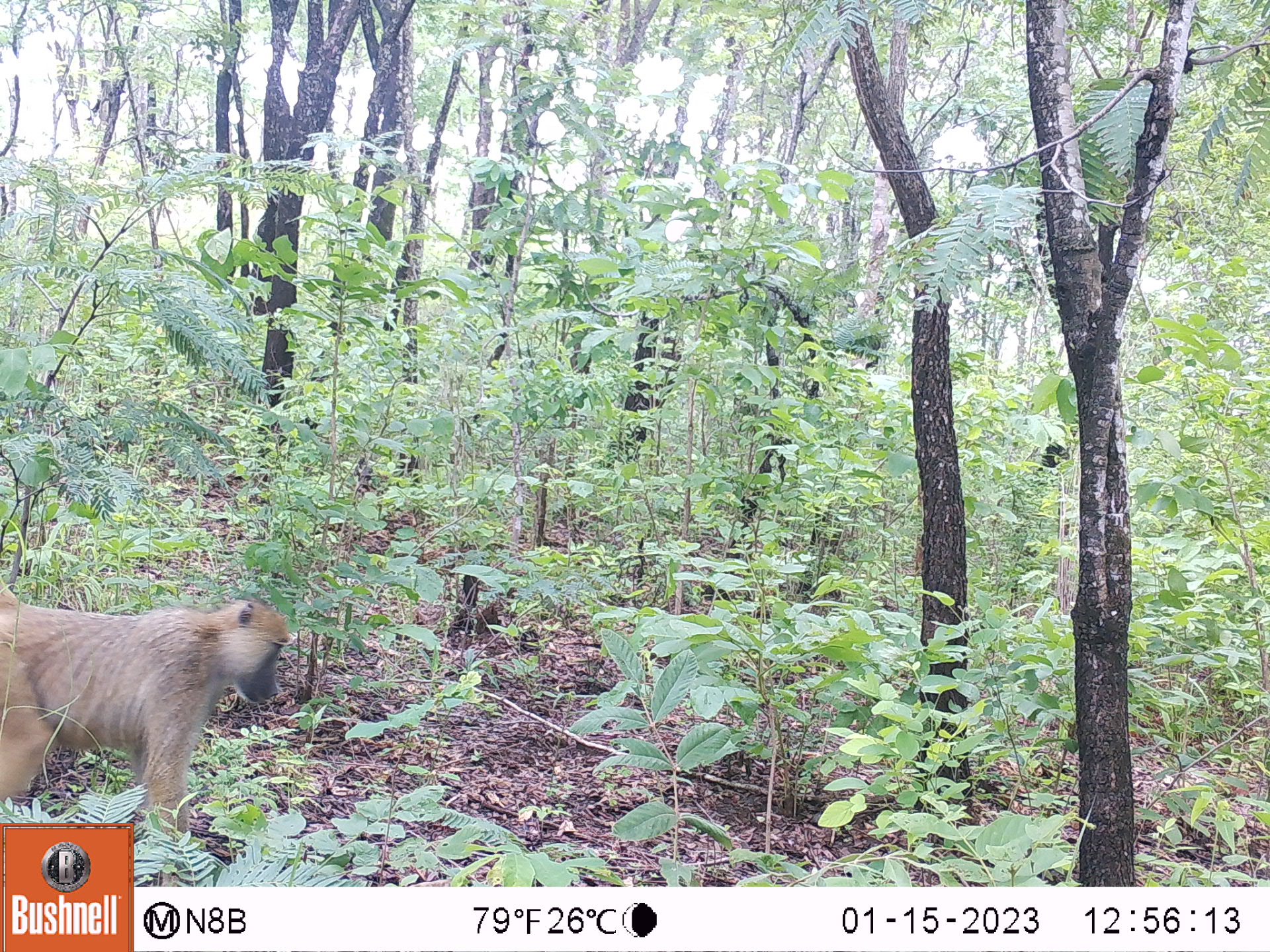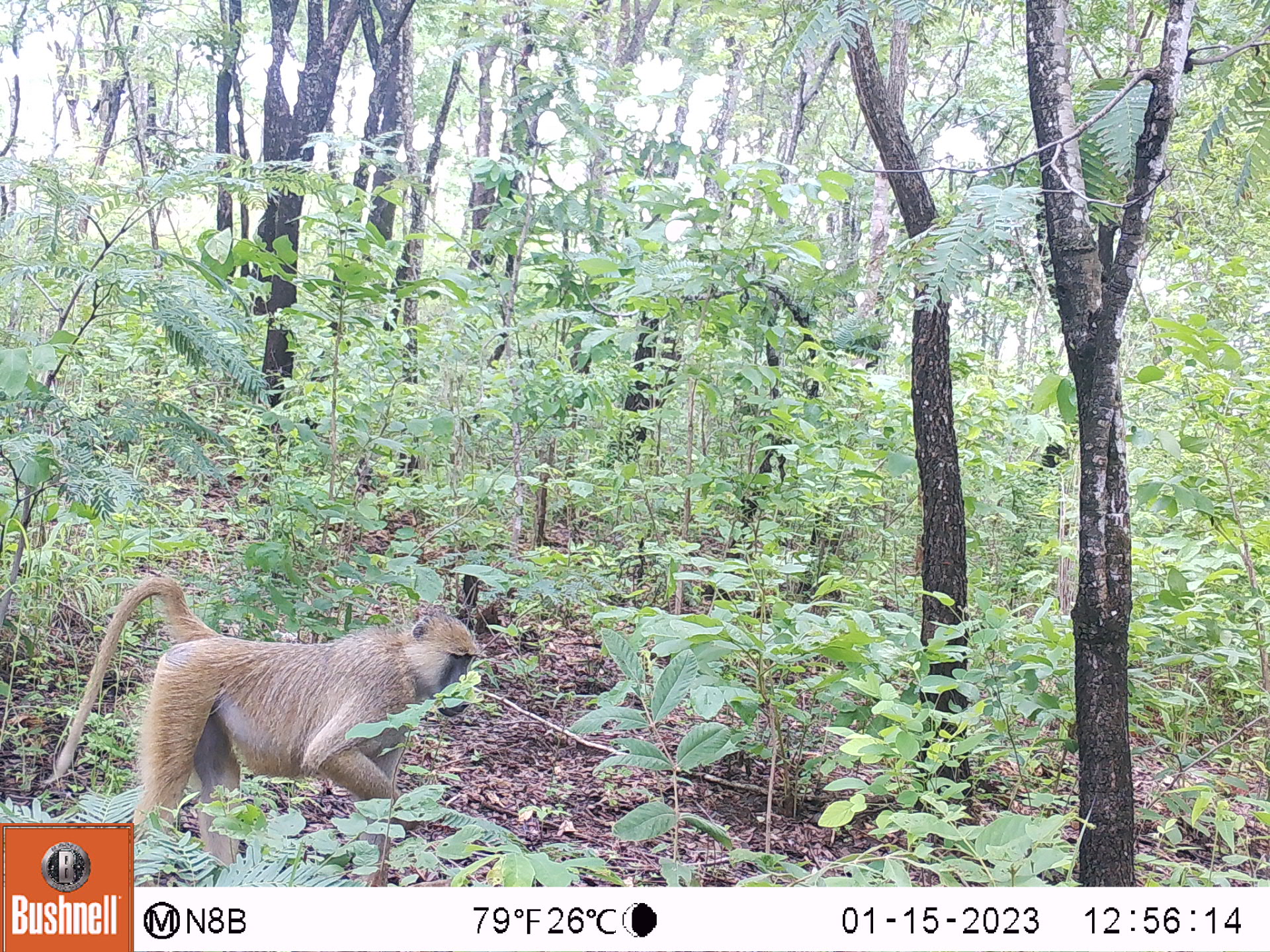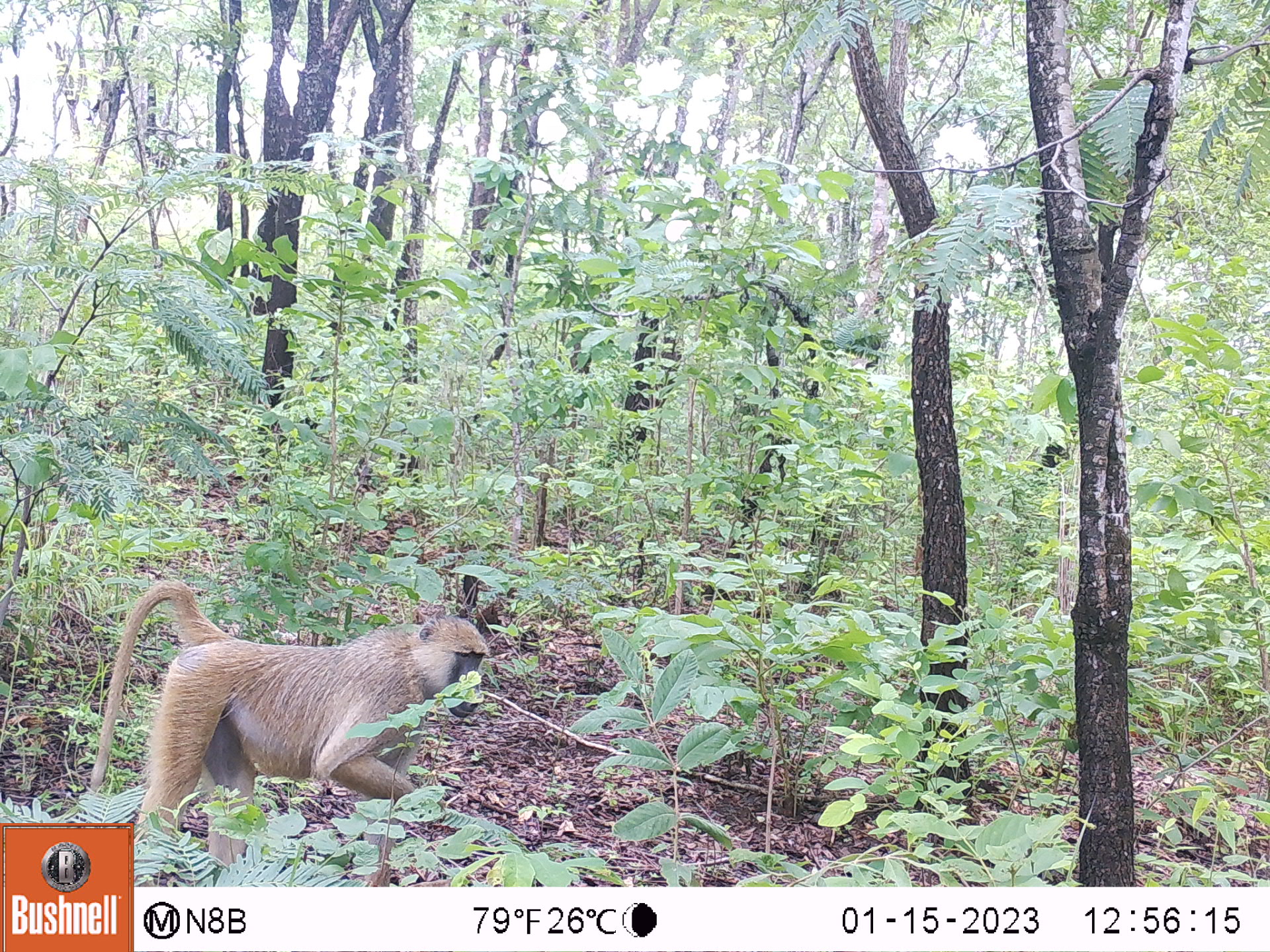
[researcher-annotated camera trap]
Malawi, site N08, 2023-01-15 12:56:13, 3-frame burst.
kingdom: Animalia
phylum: Chordata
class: Mammalia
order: Primates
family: Cercopithecidae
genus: Papio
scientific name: Papio cynocephalus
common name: yellow baboon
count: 1